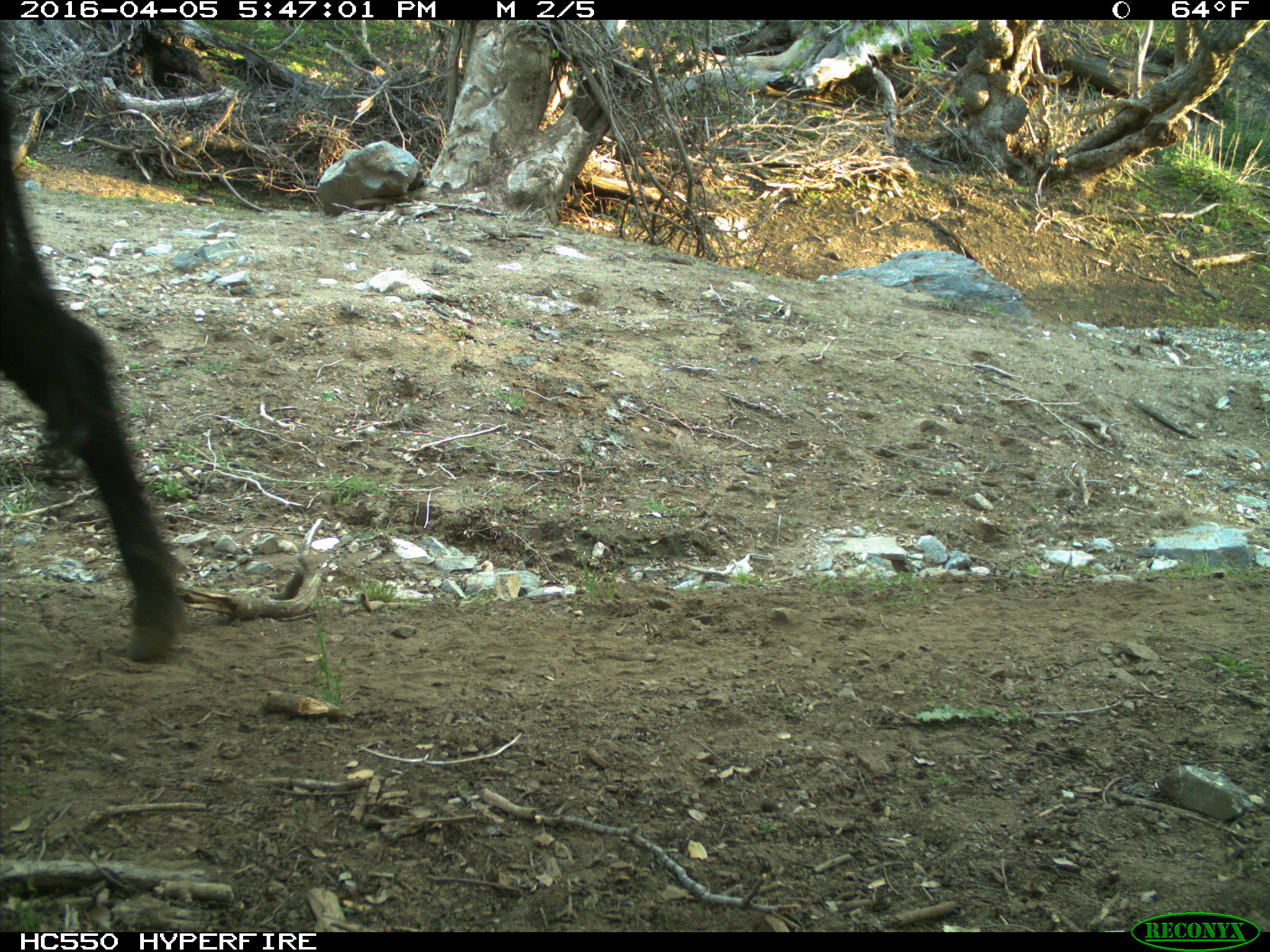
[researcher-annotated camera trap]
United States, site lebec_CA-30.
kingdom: Animalia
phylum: Chordata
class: Mammalia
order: Artiodactyla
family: Bovidae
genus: Bos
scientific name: Bos taurus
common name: domestic cow